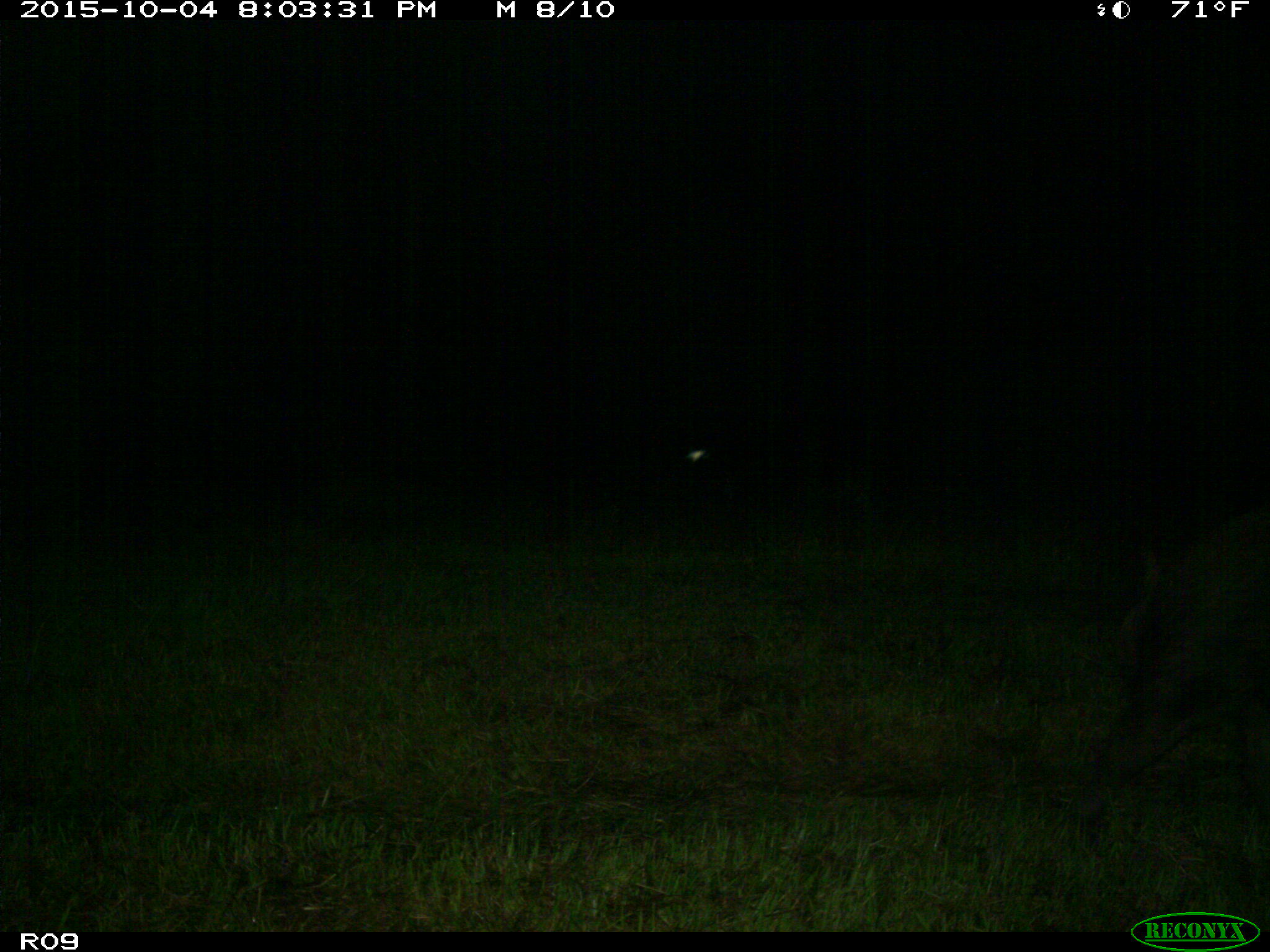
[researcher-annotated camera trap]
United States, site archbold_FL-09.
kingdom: Animalia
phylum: Chordata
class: Mammalia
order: Artiodactyla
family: Suidae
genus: Sus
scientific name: Sus scrofa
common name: wild boar